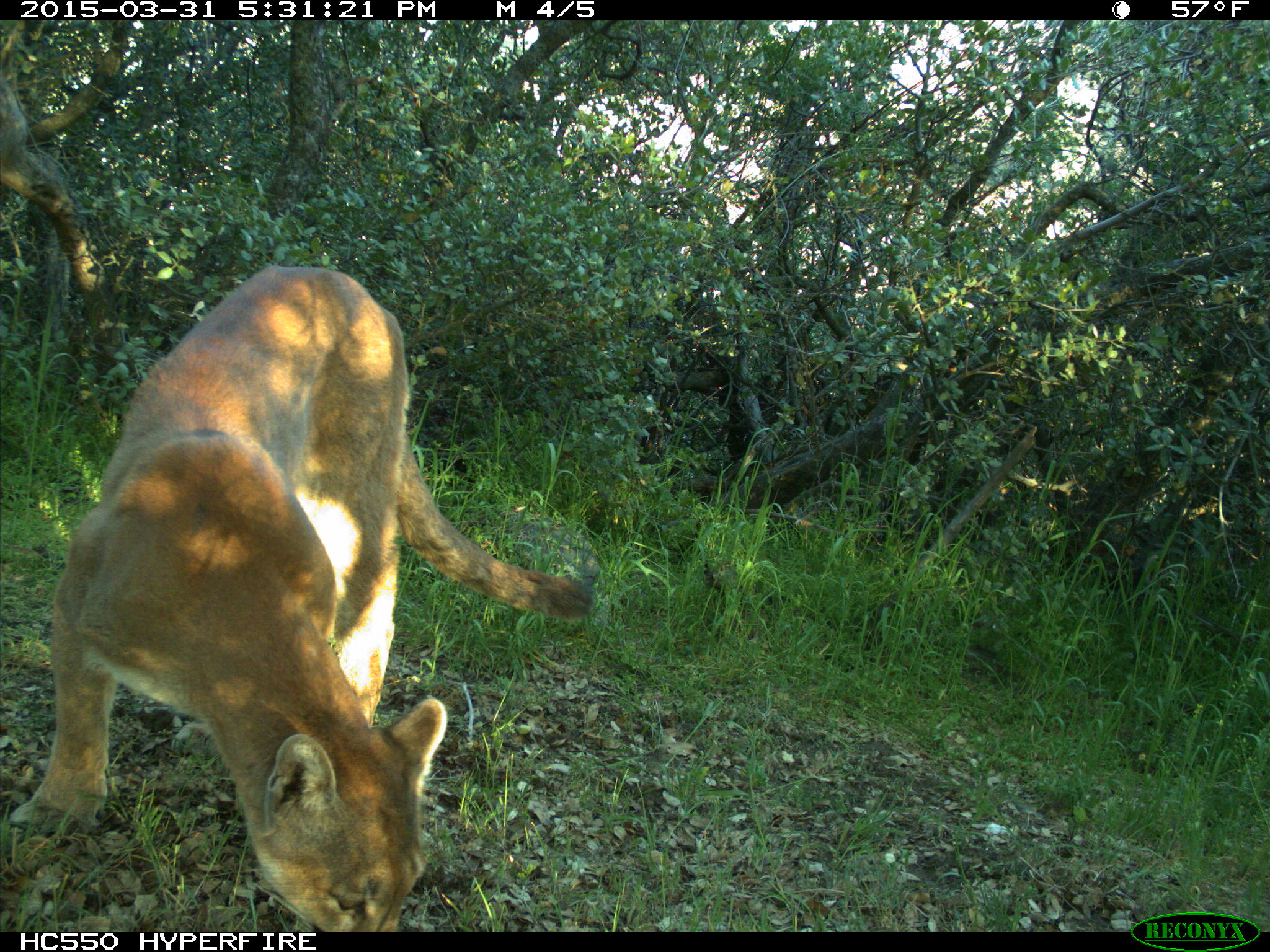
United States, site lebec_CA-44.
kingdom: Animalia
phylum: Chordata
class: Mammalia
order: Carnivora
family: Felidae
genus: Puma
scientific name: Puma concolor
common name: mountain lion